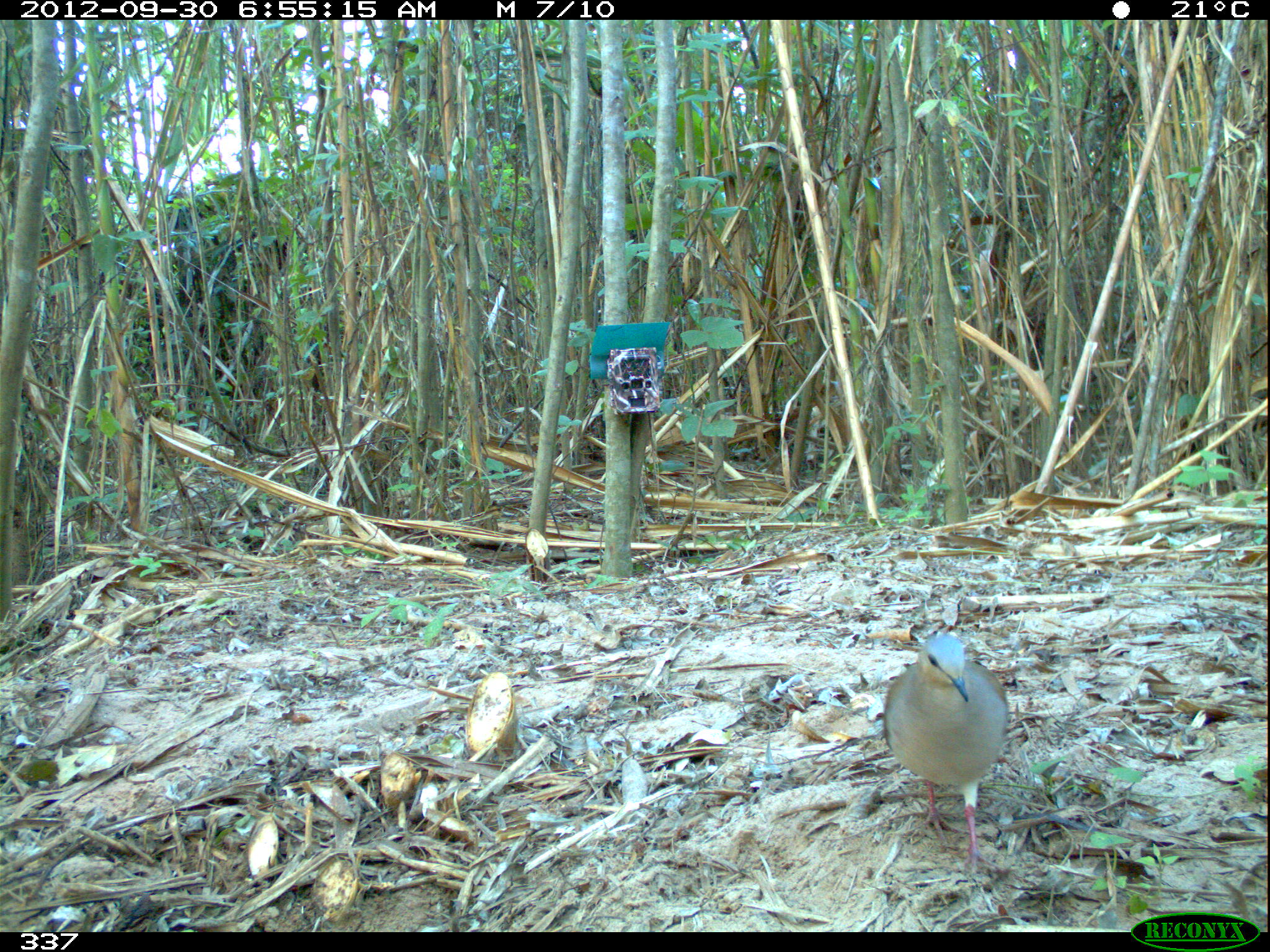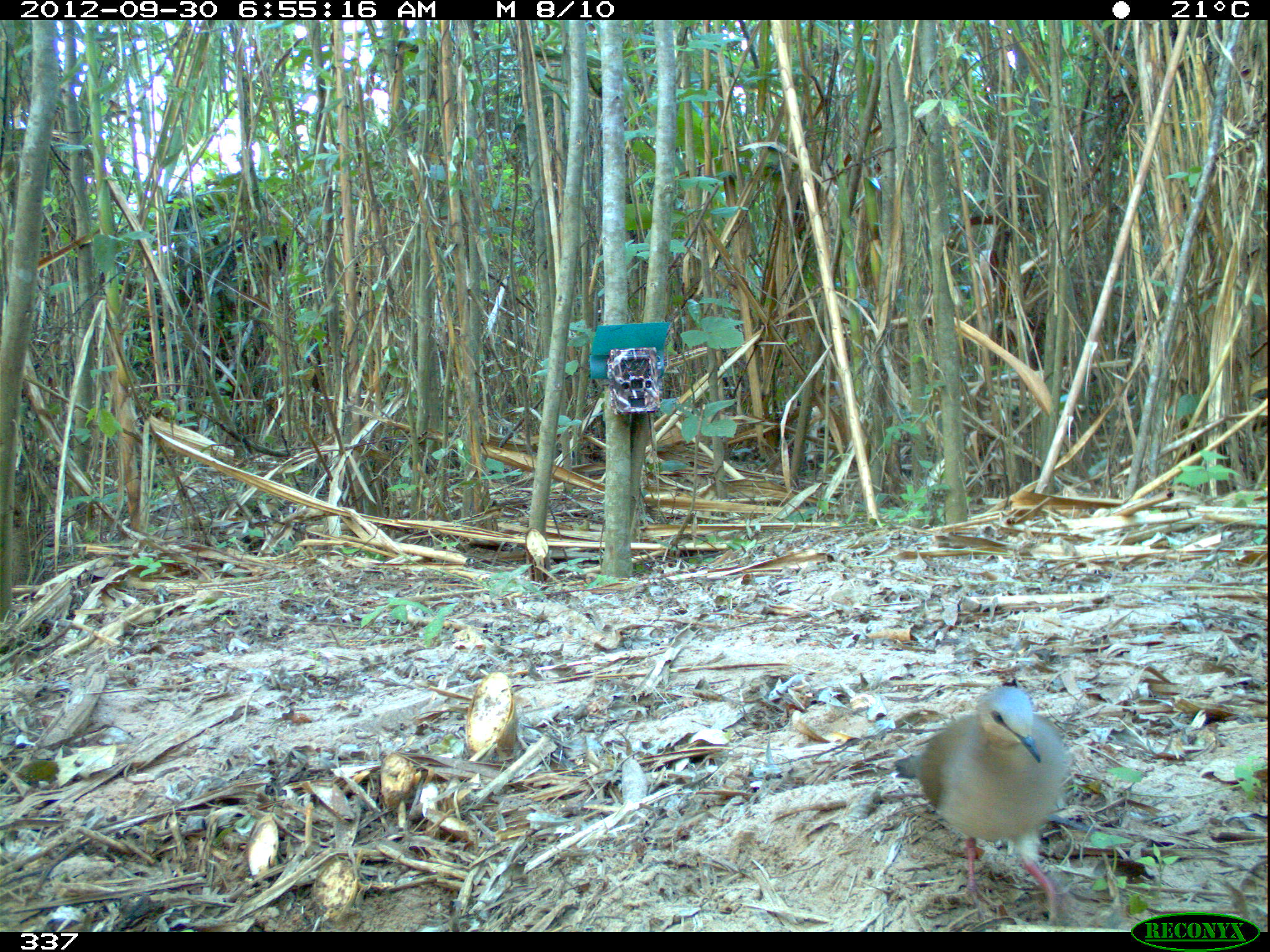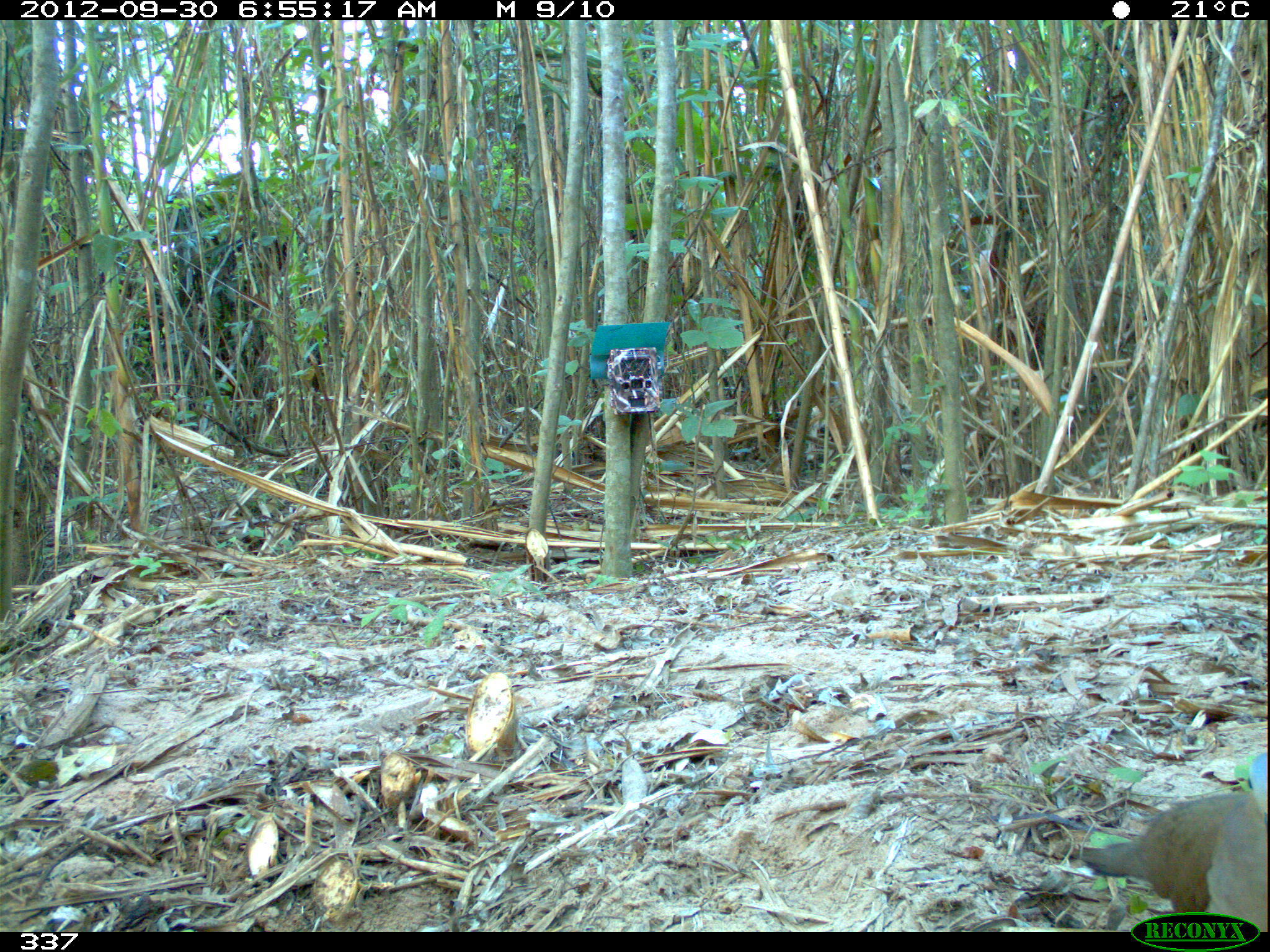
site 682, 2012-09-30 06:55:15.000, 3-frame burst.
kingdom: Animalia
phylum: Chordata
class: Aves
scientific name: Aves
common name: bird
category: unknown bird